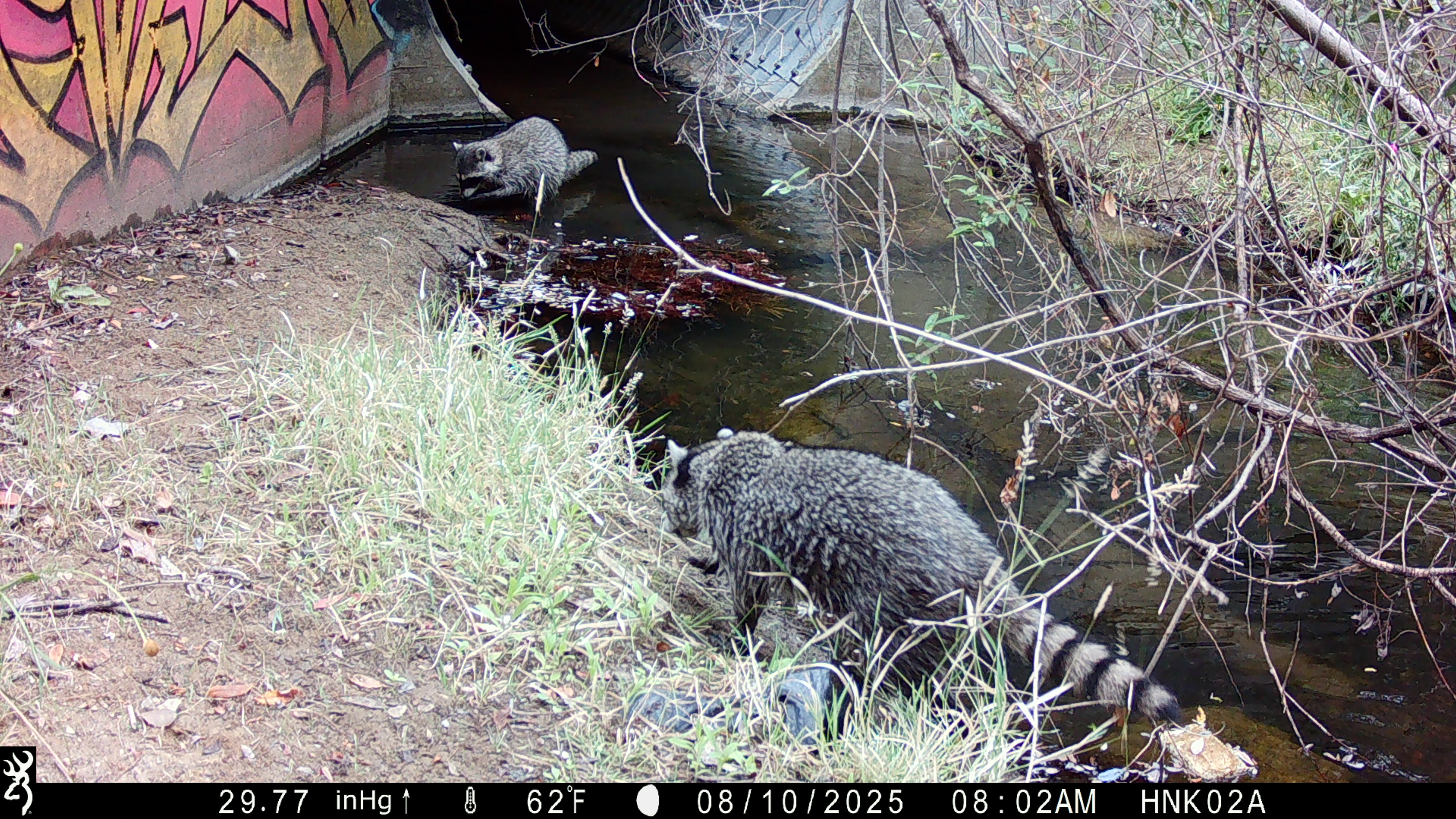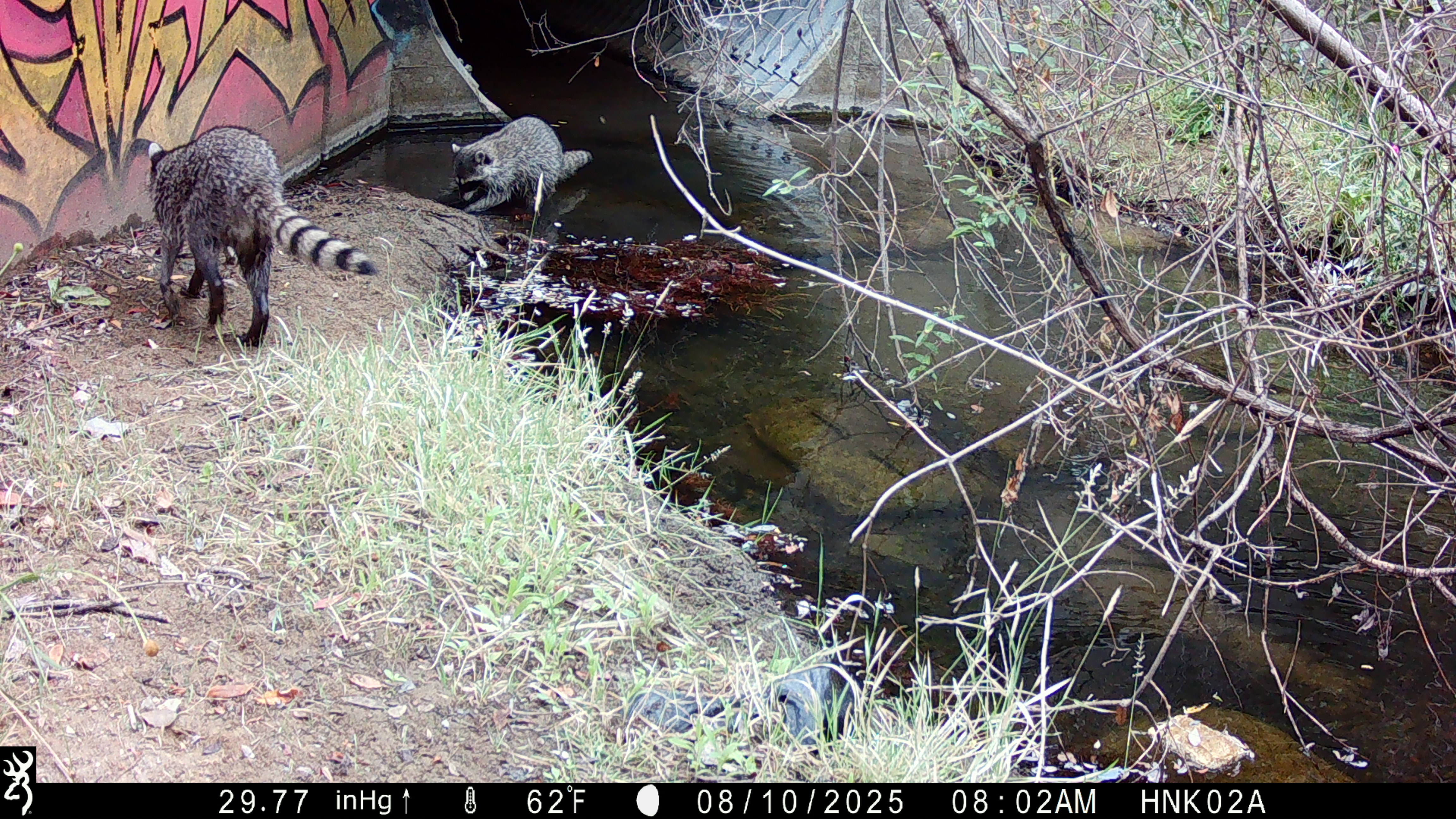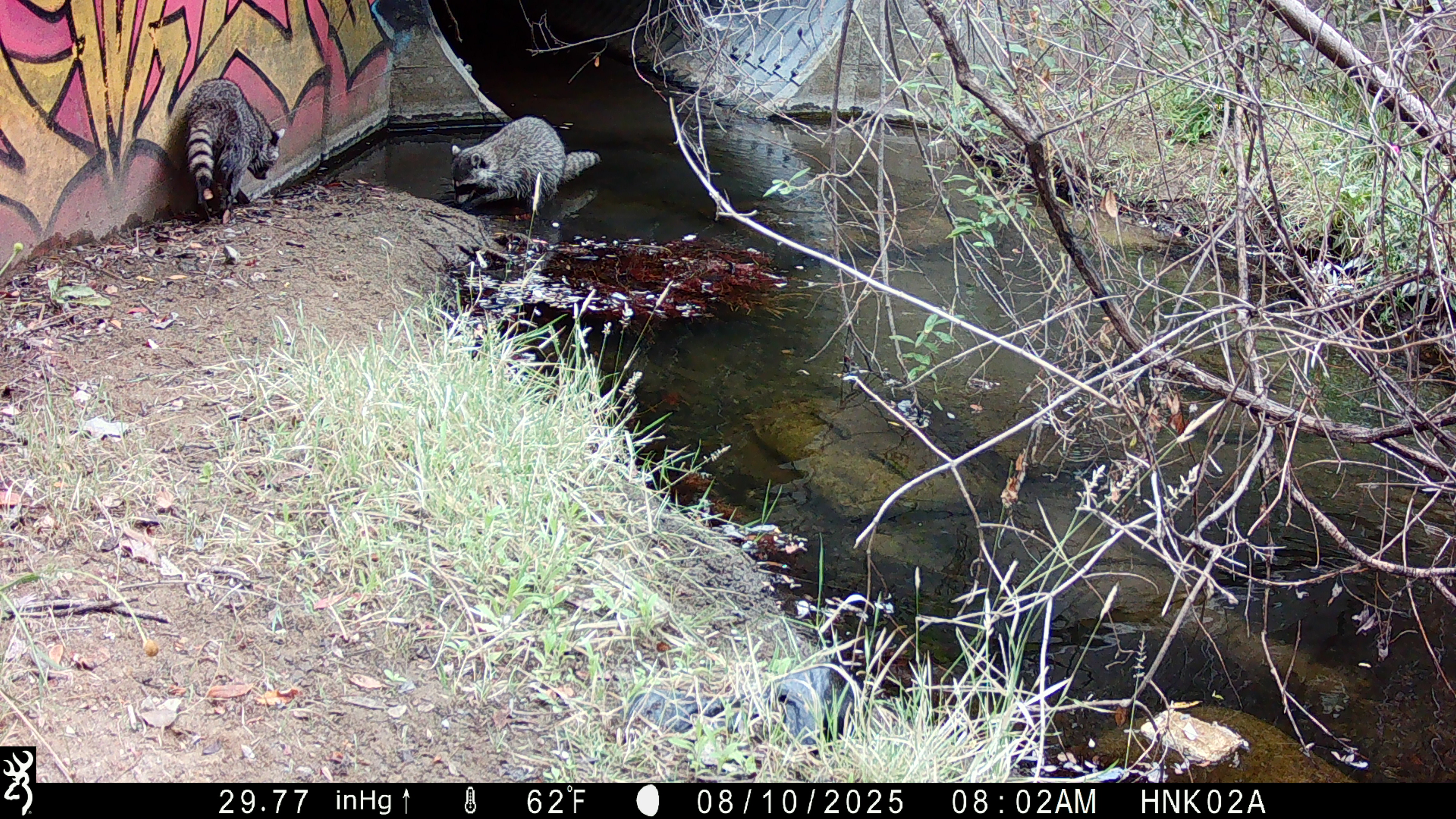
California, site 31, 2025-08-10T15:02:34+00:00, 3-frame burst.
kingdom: Animalia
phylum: Chordata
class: Mammalia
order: Carnivora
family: Procyonidae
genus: Procyon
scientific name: Procyon lotor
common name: raccoon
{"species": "raccoon (Procyon lotor)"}